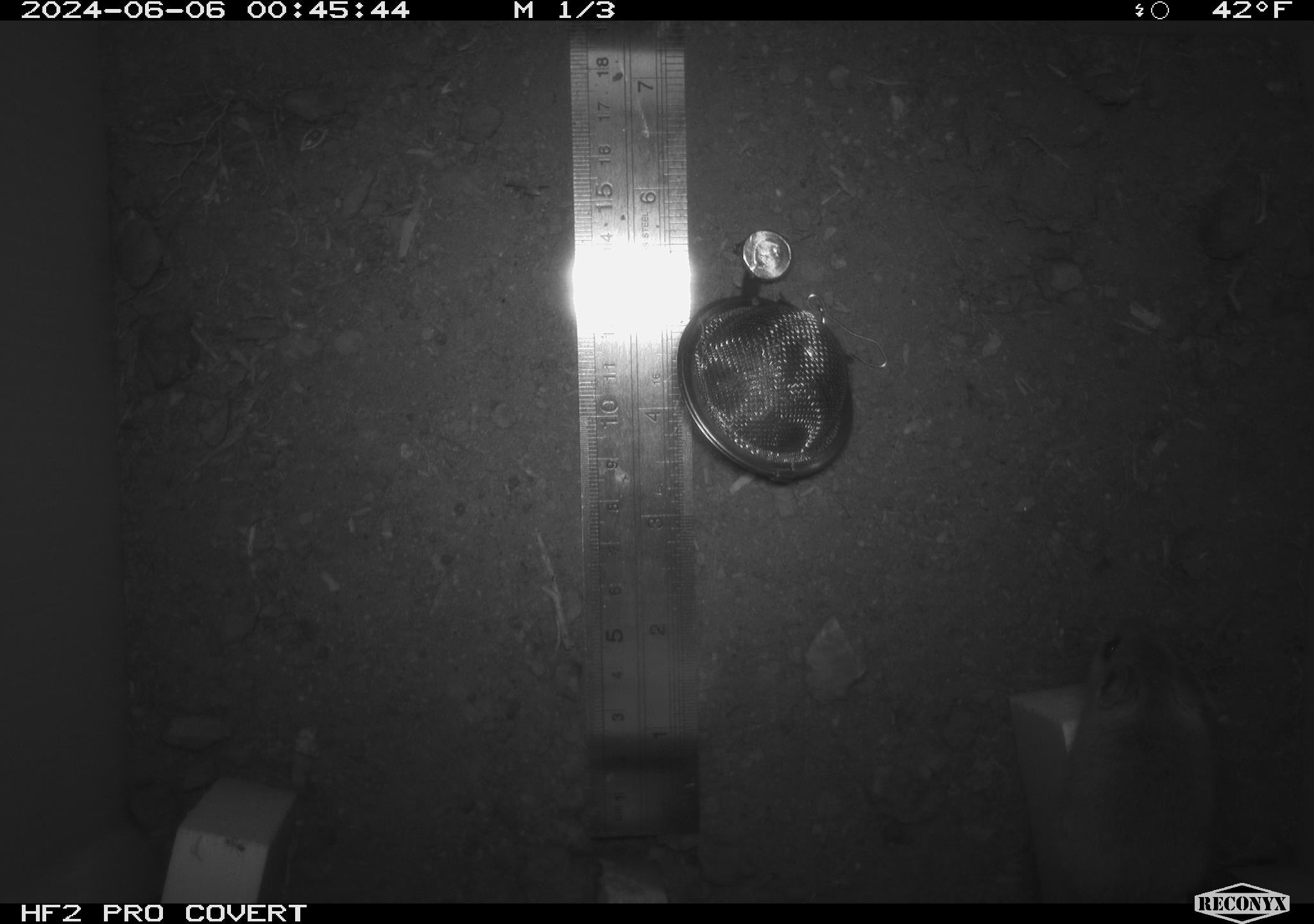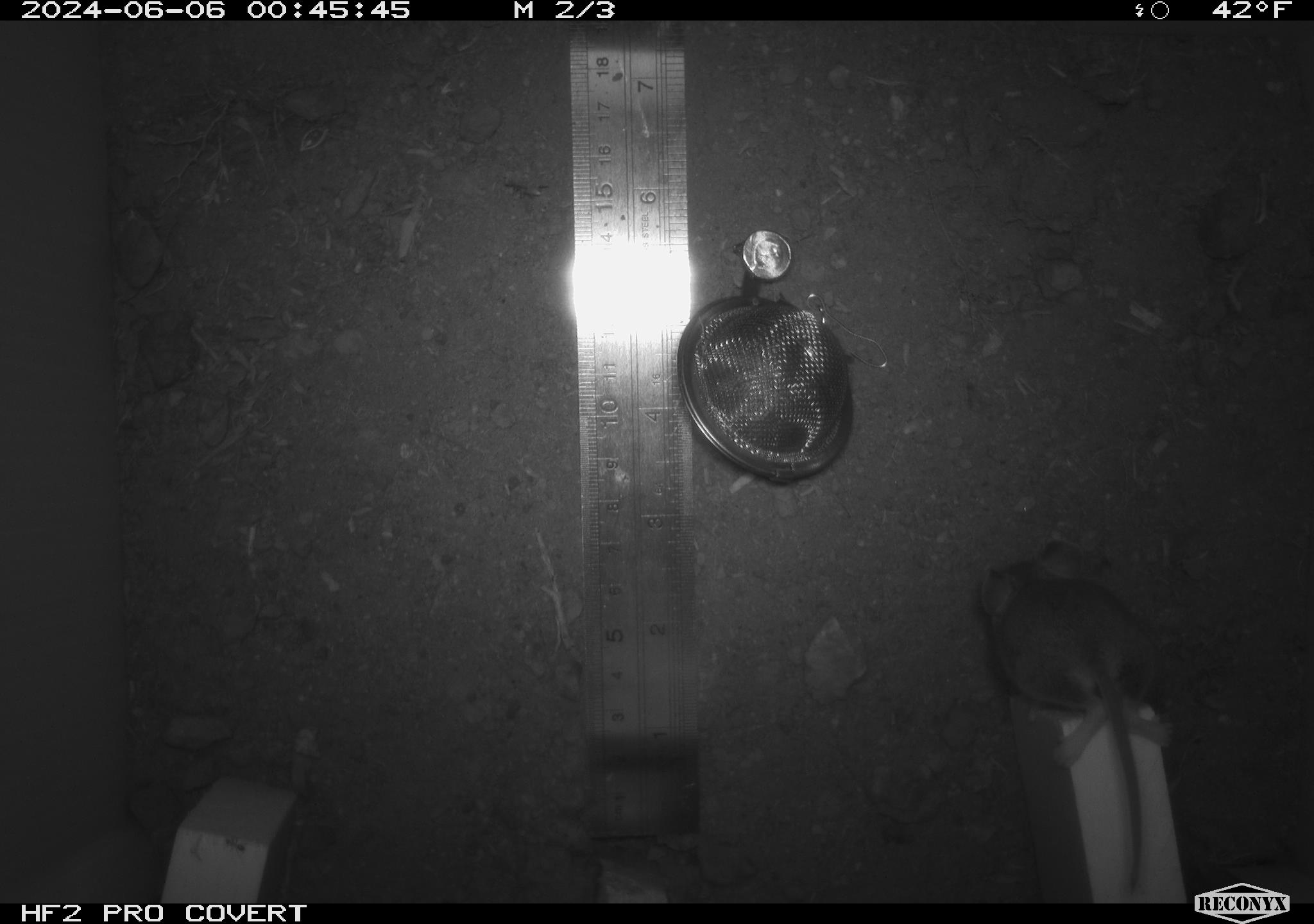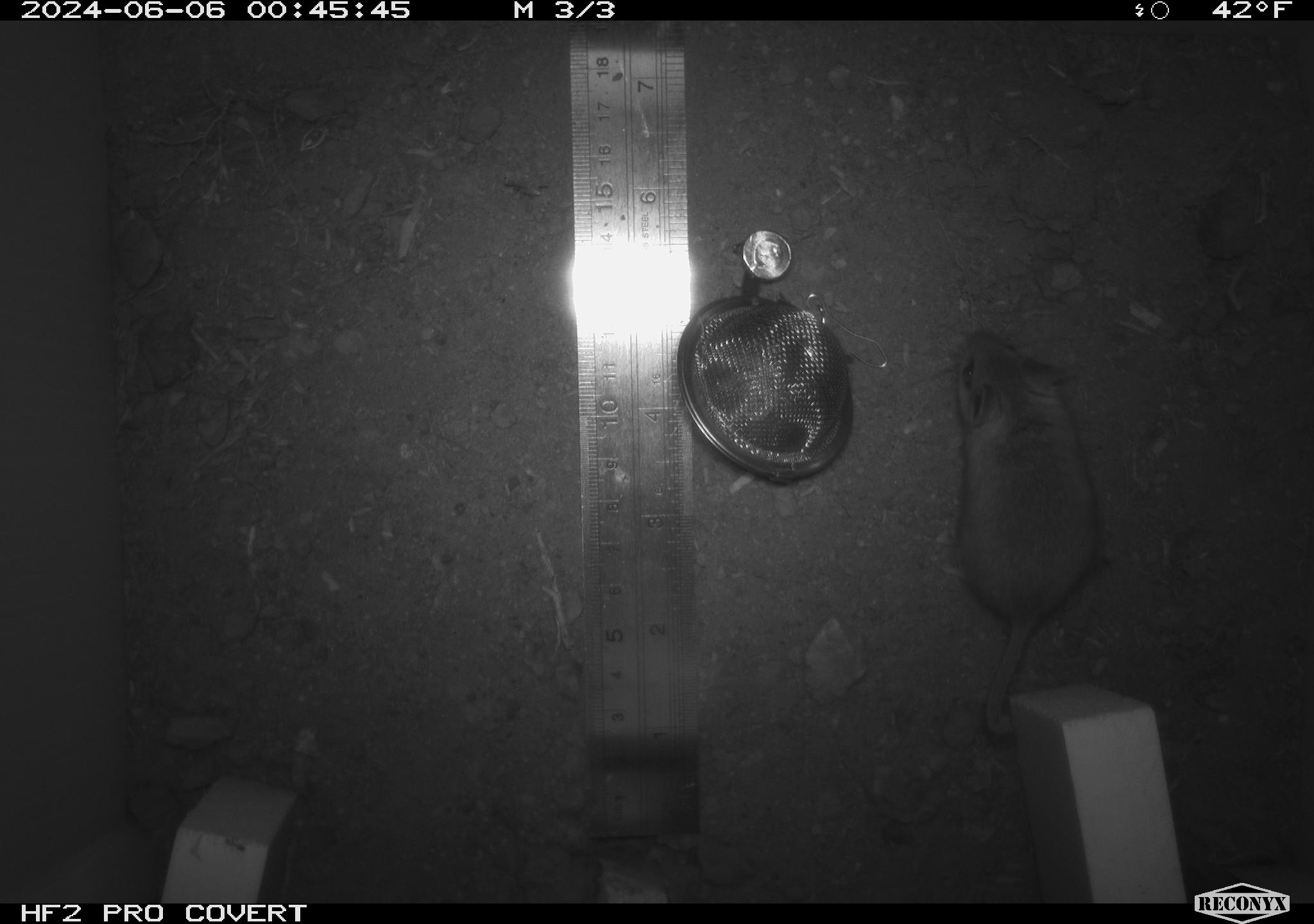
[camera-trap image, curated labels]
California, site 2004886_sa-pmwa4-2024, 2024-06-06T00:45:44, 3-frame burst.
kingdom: Animalia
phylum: Chordata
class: Mammalia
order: Rodentia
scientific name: Rodentia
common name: mouse species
Mouse species (Rodentia).